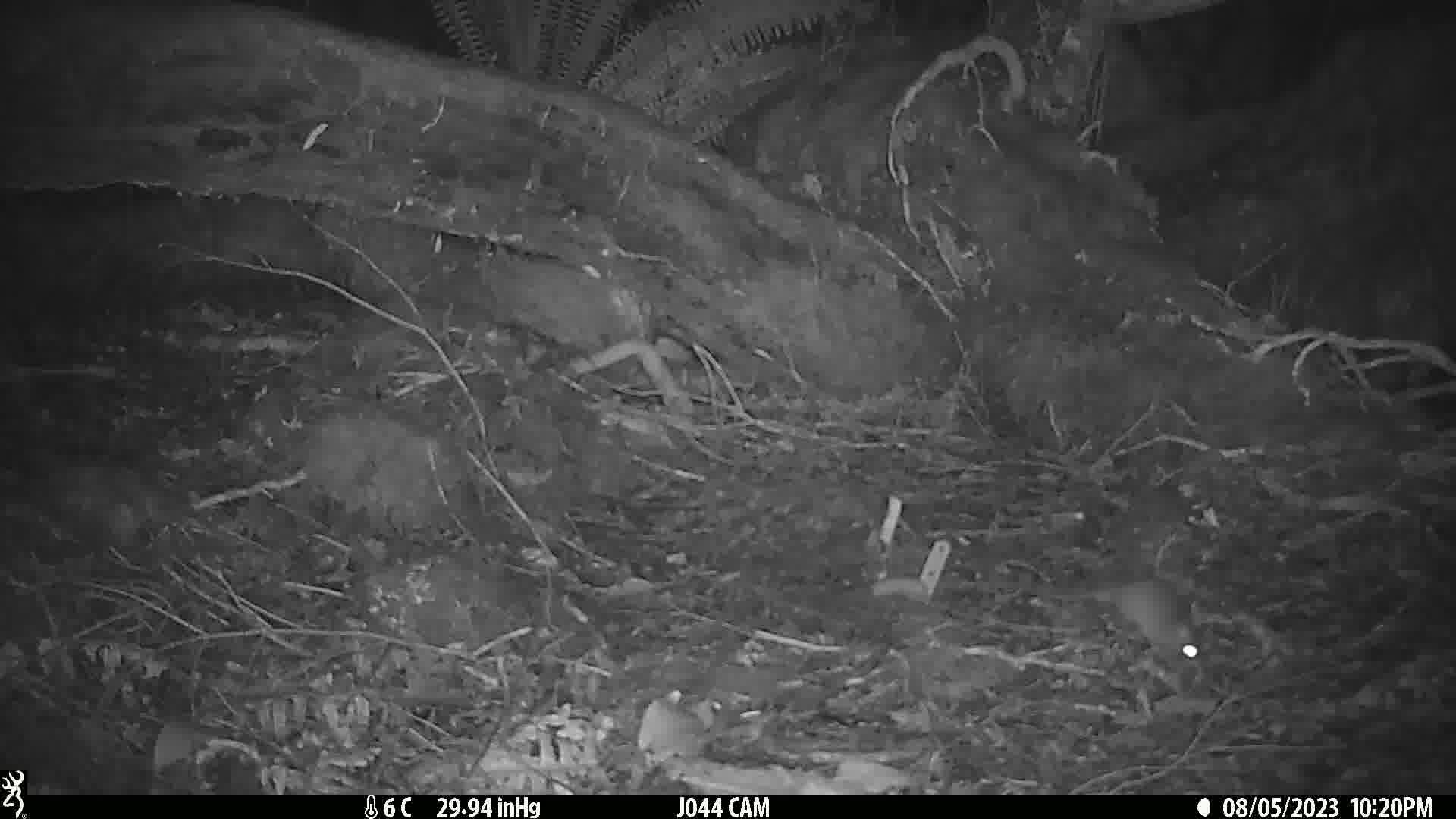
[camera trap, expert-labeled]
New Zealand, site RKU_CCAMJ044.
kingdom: Animalia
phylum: Chordata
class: Mammalia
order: Rodentia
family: Muridae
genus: Rattus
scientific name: Rattus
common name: rat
Rat (Rattus).